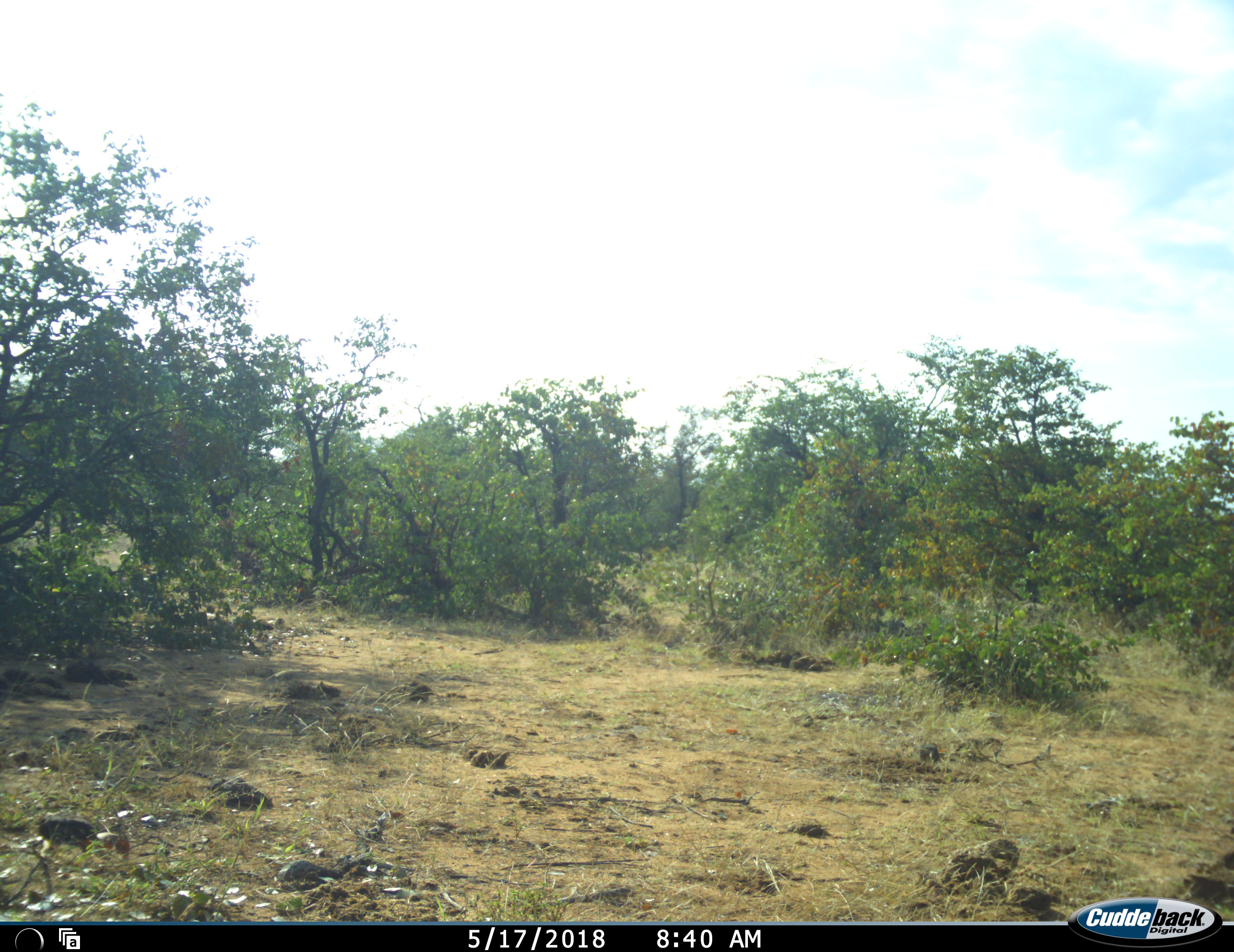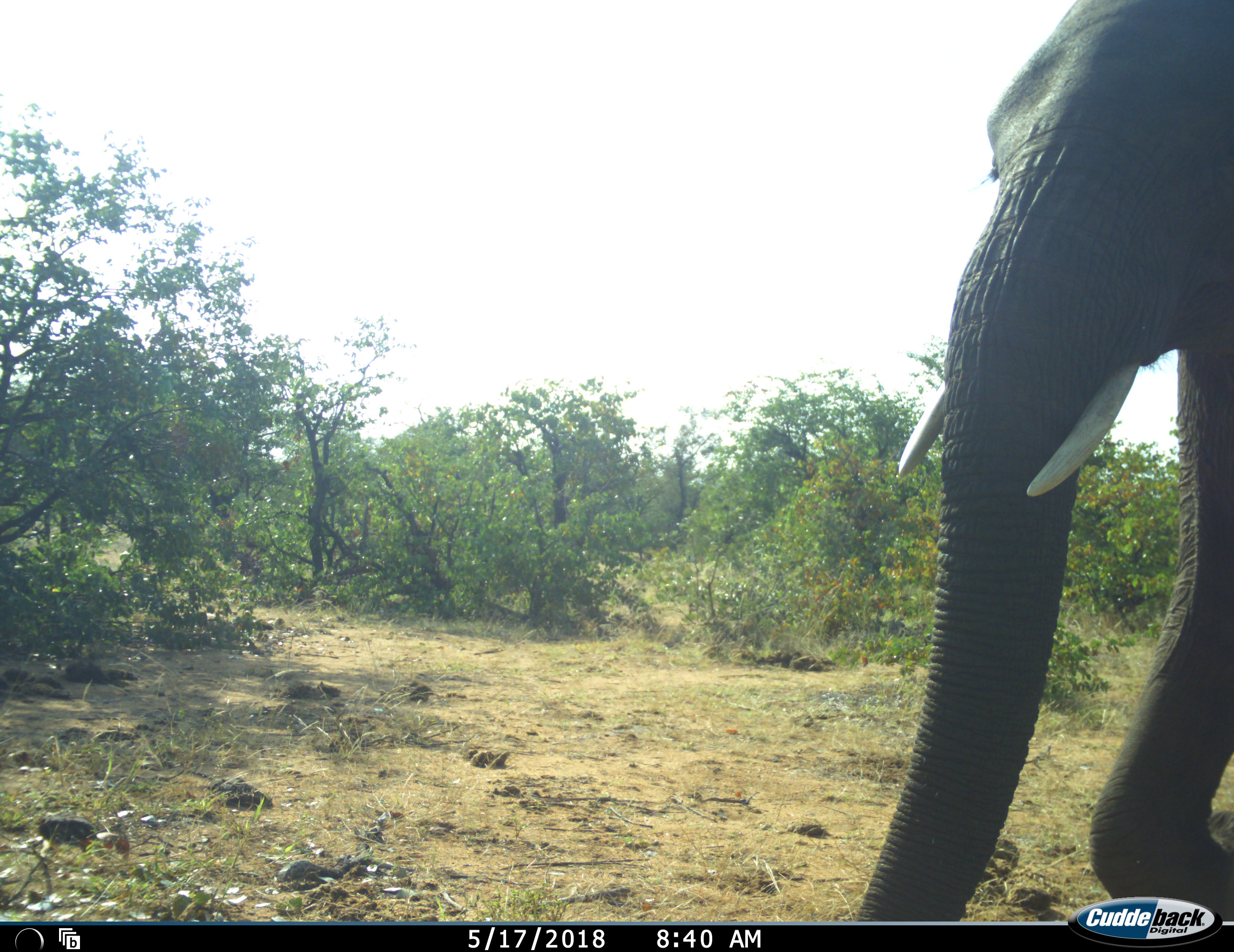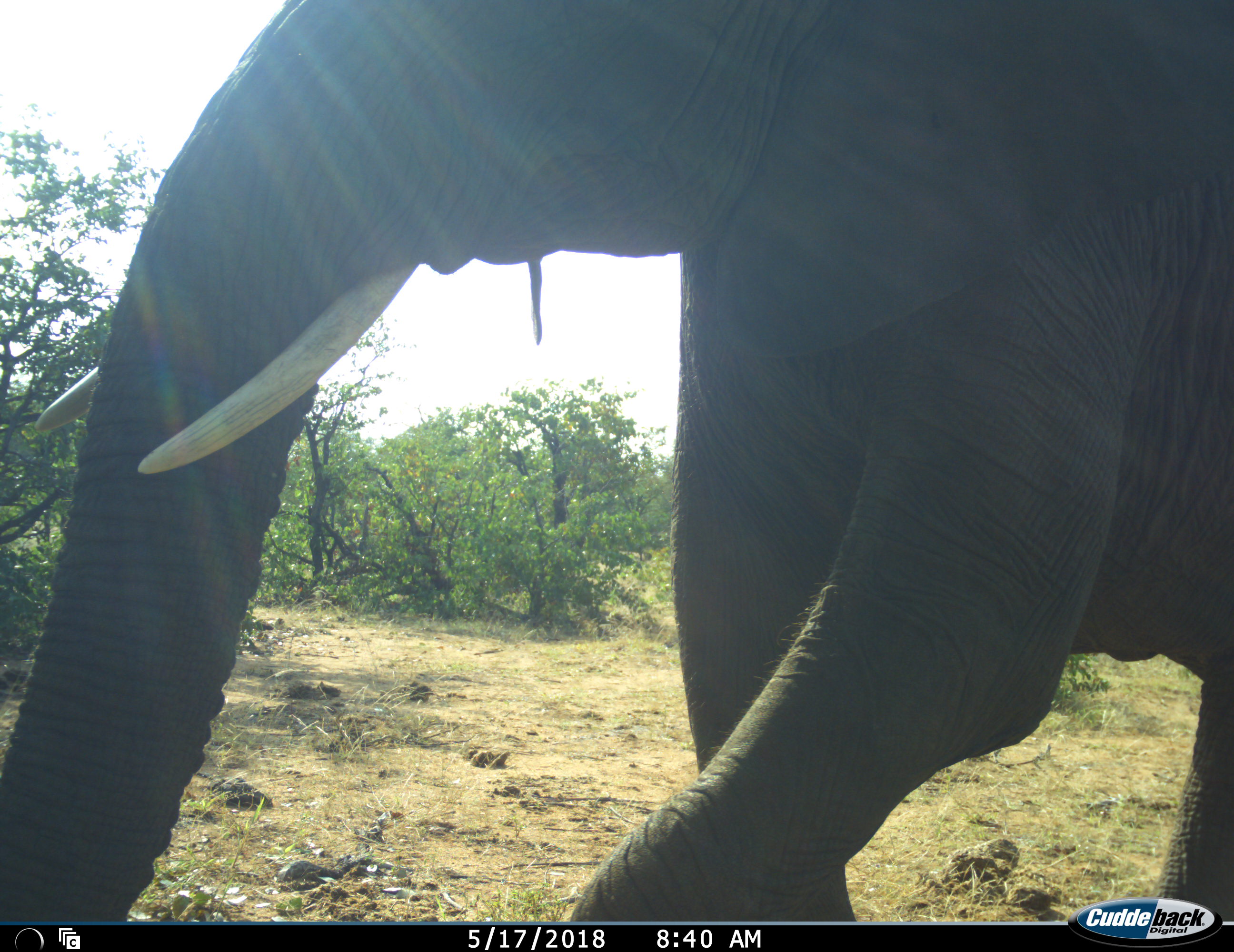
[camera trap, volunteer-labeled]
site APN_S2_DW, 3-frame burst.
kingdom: Animalia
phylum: Chordata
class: Mammalia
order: Proboscidea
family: Elephantidae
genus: Loxodonta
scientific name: Loxodonta africana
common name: african bush elephant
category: elephant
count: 1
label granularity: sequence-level